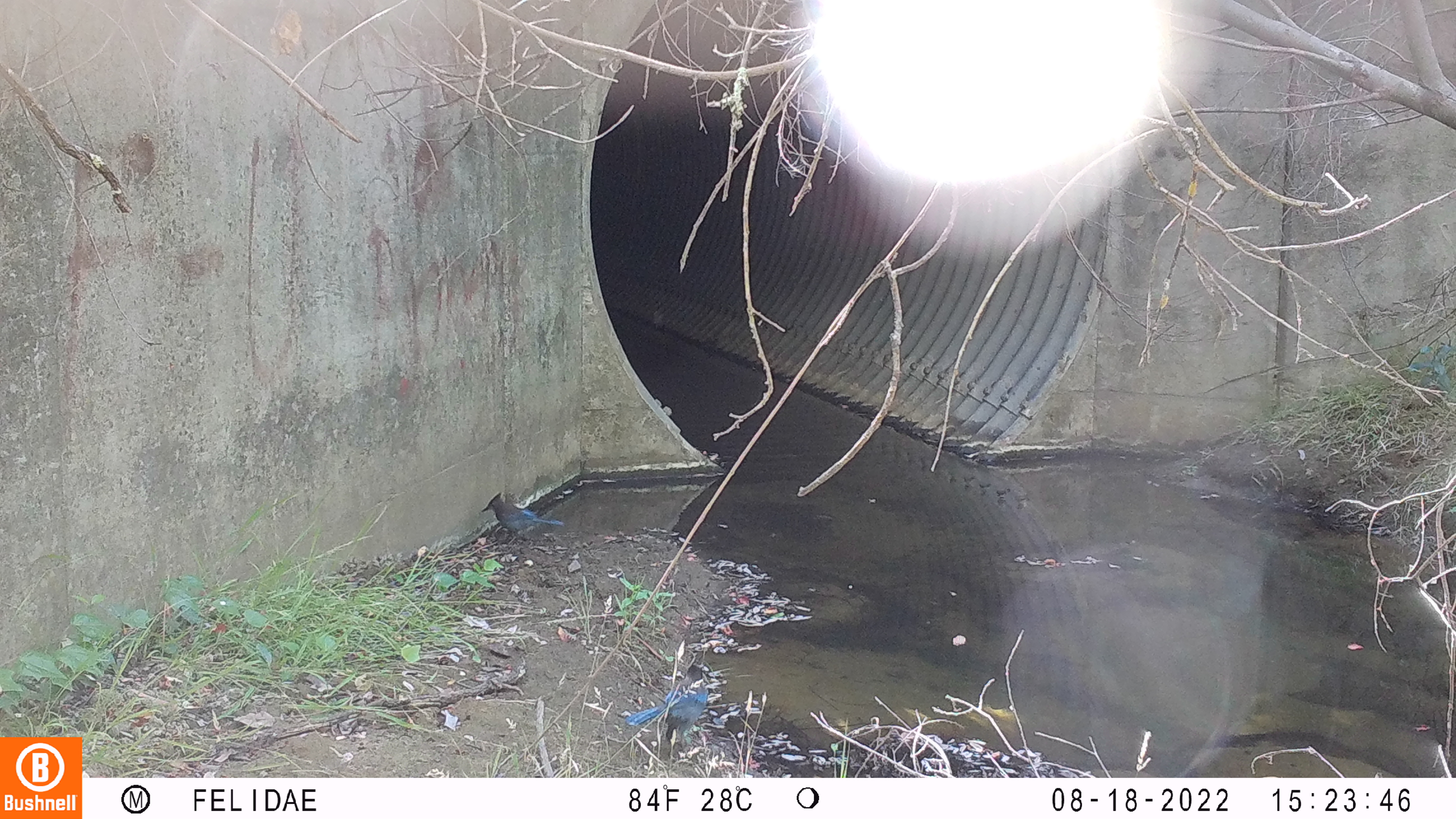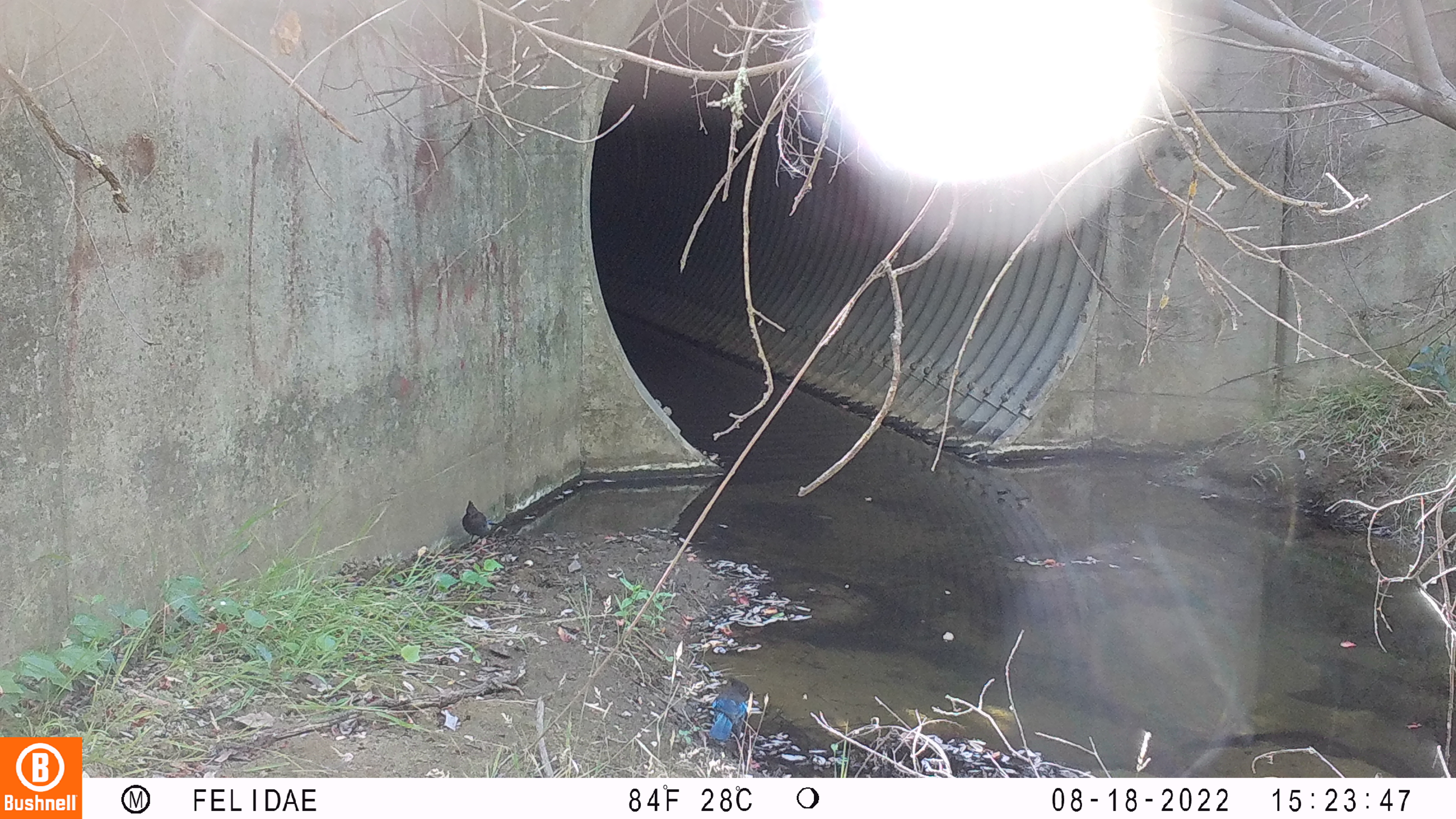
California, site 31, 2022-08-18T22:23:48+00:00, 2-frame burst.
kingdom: Animalia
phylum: Chordata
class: Aves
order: Passeriformes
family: Corvidae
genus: Cyanocitta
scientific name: Cyanocitta stelleri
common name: steller's jay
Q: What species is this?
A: Steller's jay (Cyanocitta stelleri).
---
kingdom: Animalia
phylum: Chordata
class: Aves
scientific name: Aves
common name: bird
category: unknown bird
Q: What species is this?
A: Unknown bird (bird) (Aves).